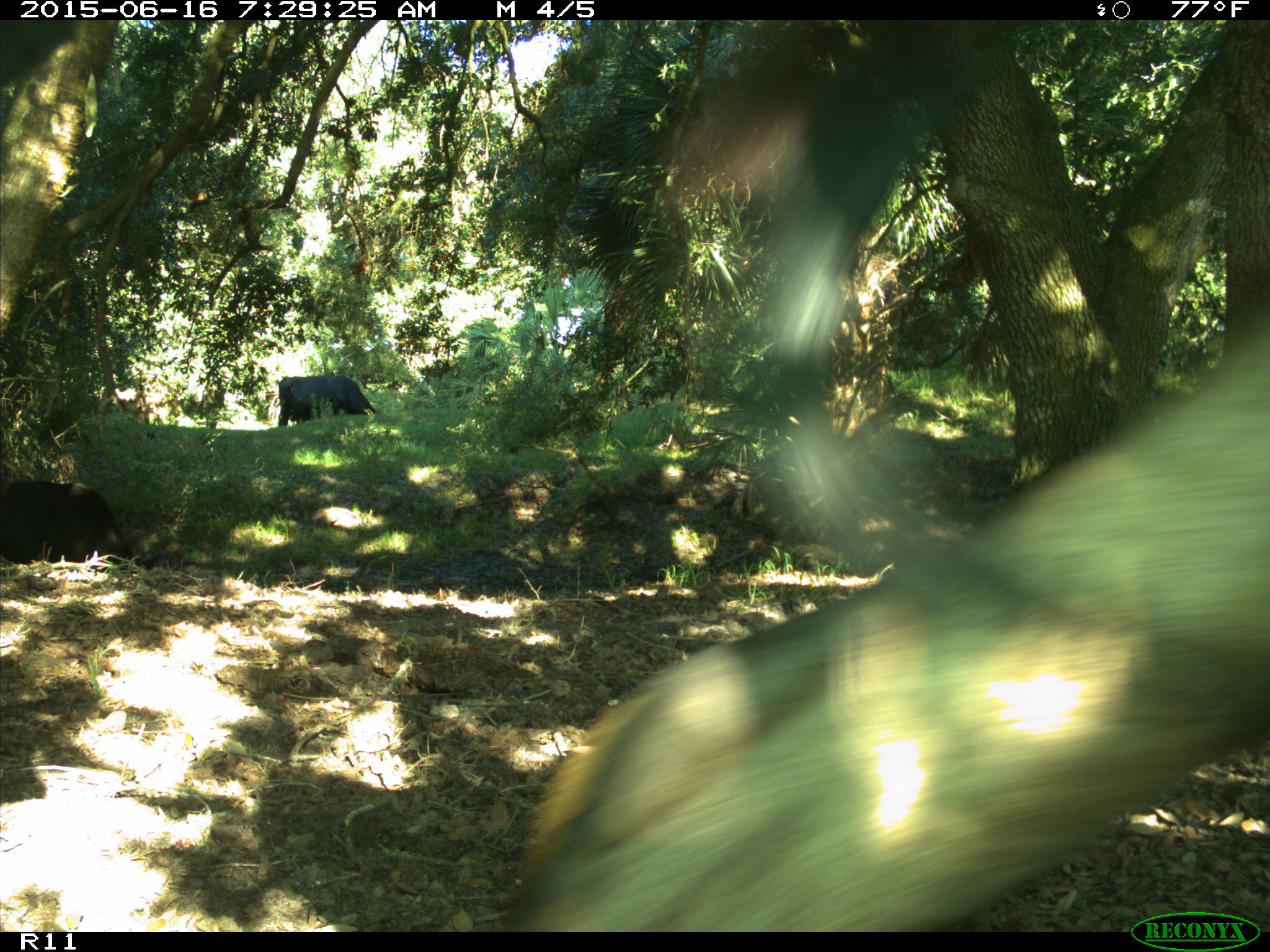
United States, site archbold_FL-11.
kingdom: Animalia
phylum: Chordata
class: Mammalia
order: Artiodactyla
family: Bovidae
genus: Bos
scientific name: Bos taurus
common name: domestic cow